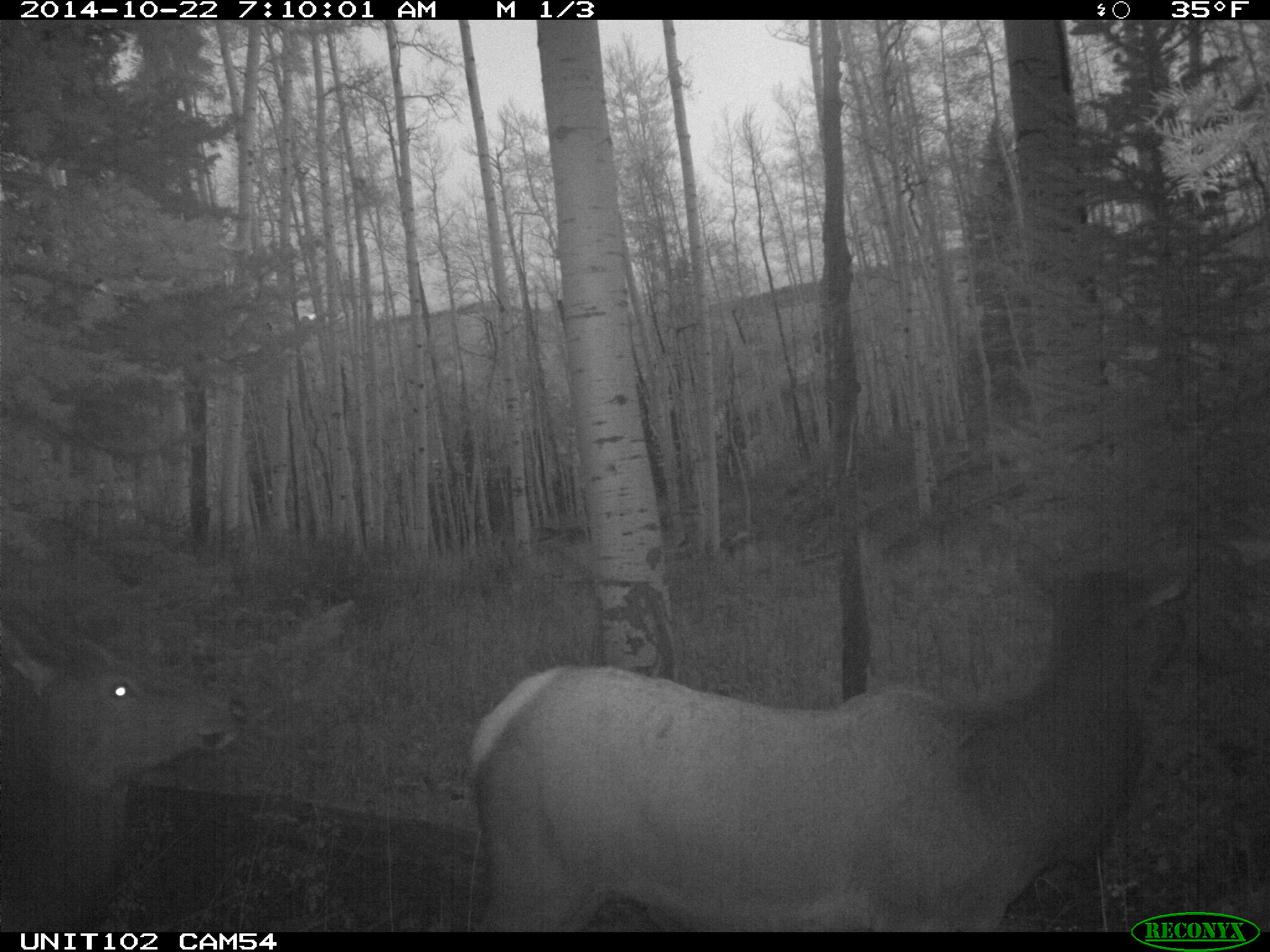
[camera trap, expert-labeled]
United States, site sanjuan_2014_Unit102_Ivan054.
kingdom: Animalia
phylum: Chordata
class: Mammalia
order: Artiodactyla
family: Cervidae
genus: Cervus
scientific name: Cervus elaphus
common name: red deer